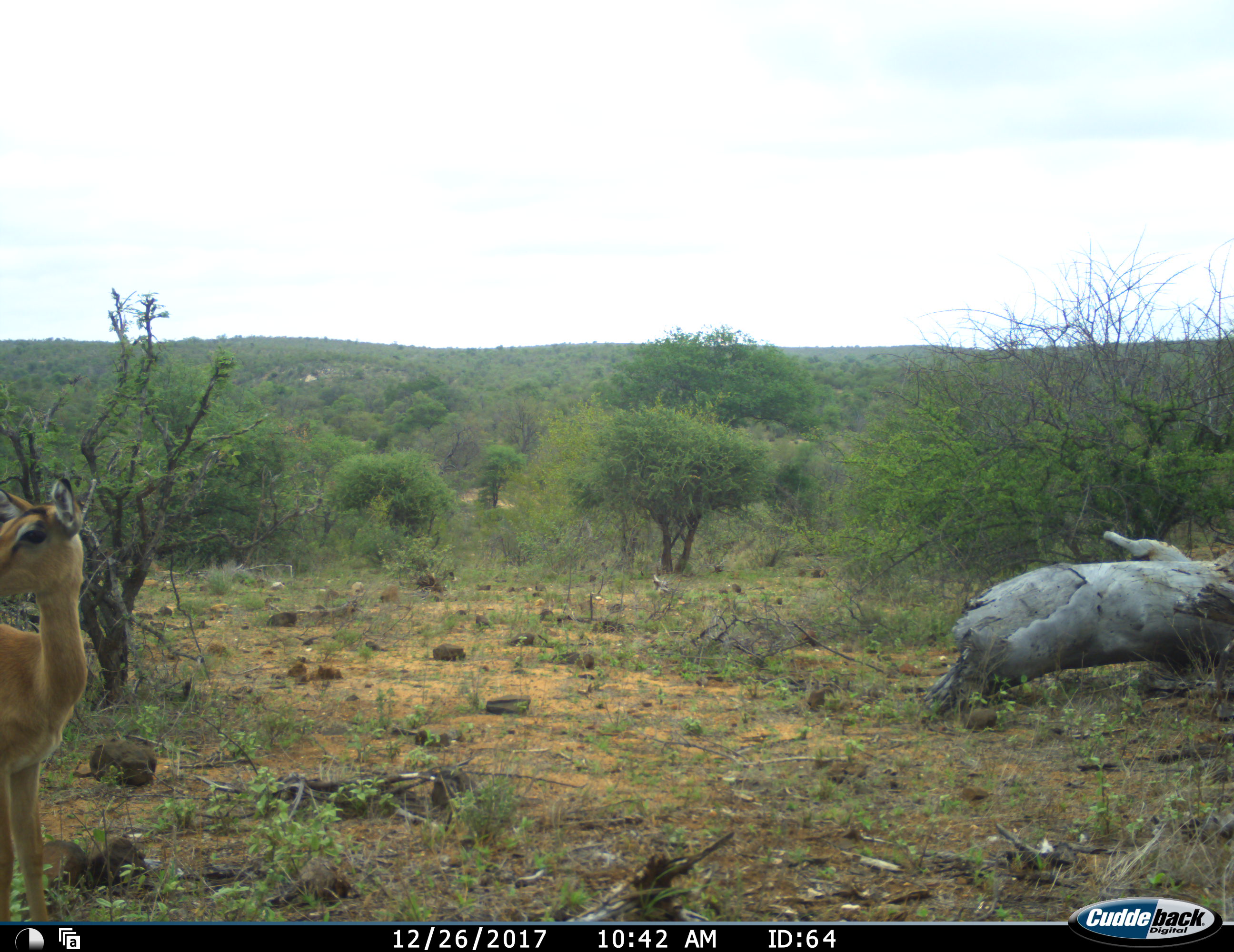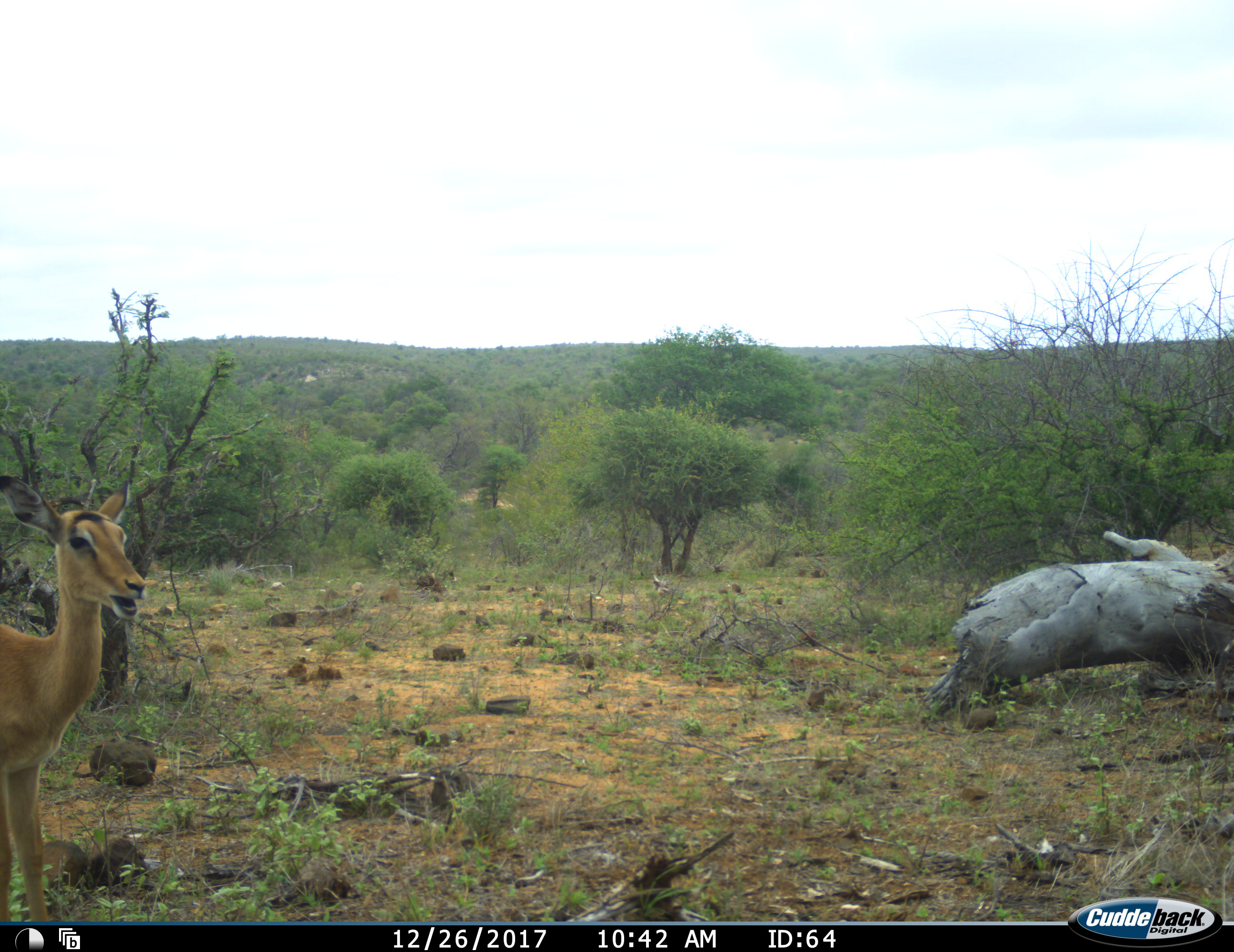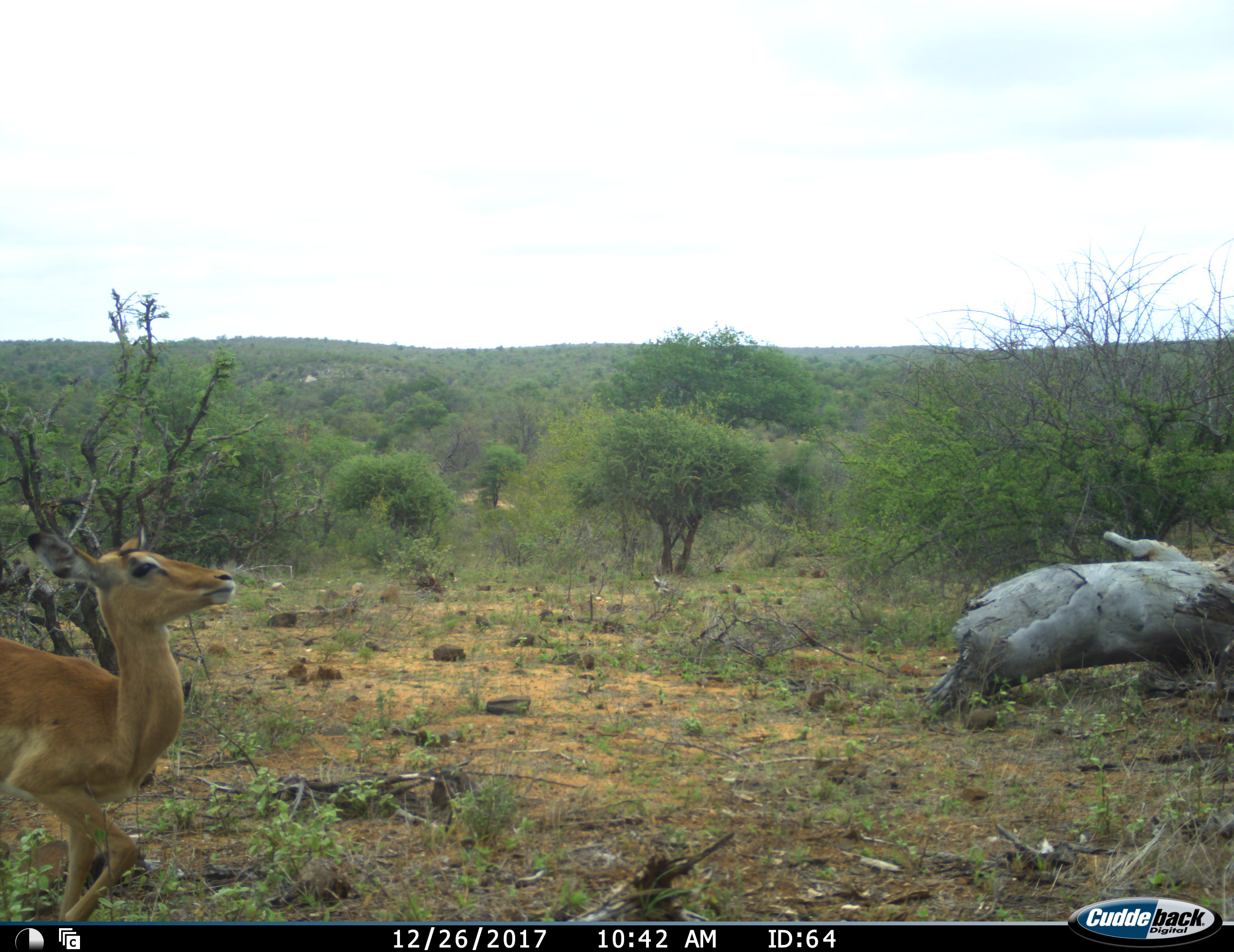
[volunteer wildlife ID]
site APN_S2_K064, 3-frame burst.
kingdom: Animalia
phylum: Chordata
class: Mammalia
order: Artiodactyla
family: Bovidae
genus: Aepyceros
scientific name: Aepyceros melampus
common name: impala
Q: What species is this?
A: Impala (Aepyceros melampus).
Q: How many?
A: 1.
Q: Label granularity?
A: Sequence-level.